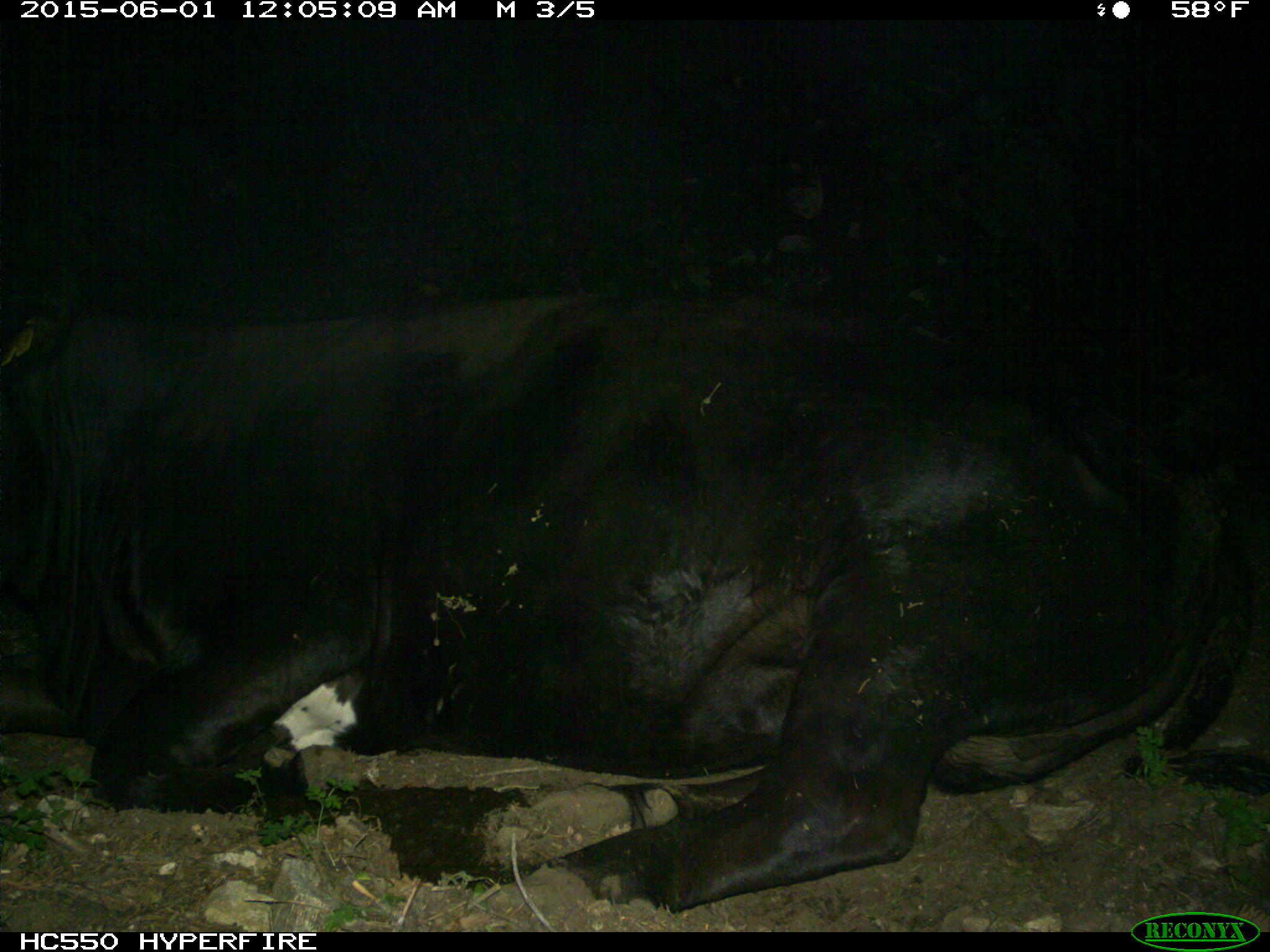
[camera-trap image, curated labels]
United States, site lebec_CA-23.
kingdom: Animalia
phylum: Chordata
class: Mammalia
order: Artiodactyla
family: Bovidae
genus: Bos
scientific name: Bos taurus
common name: domestic cow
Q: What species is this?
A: Bos taurus (domestic cow).